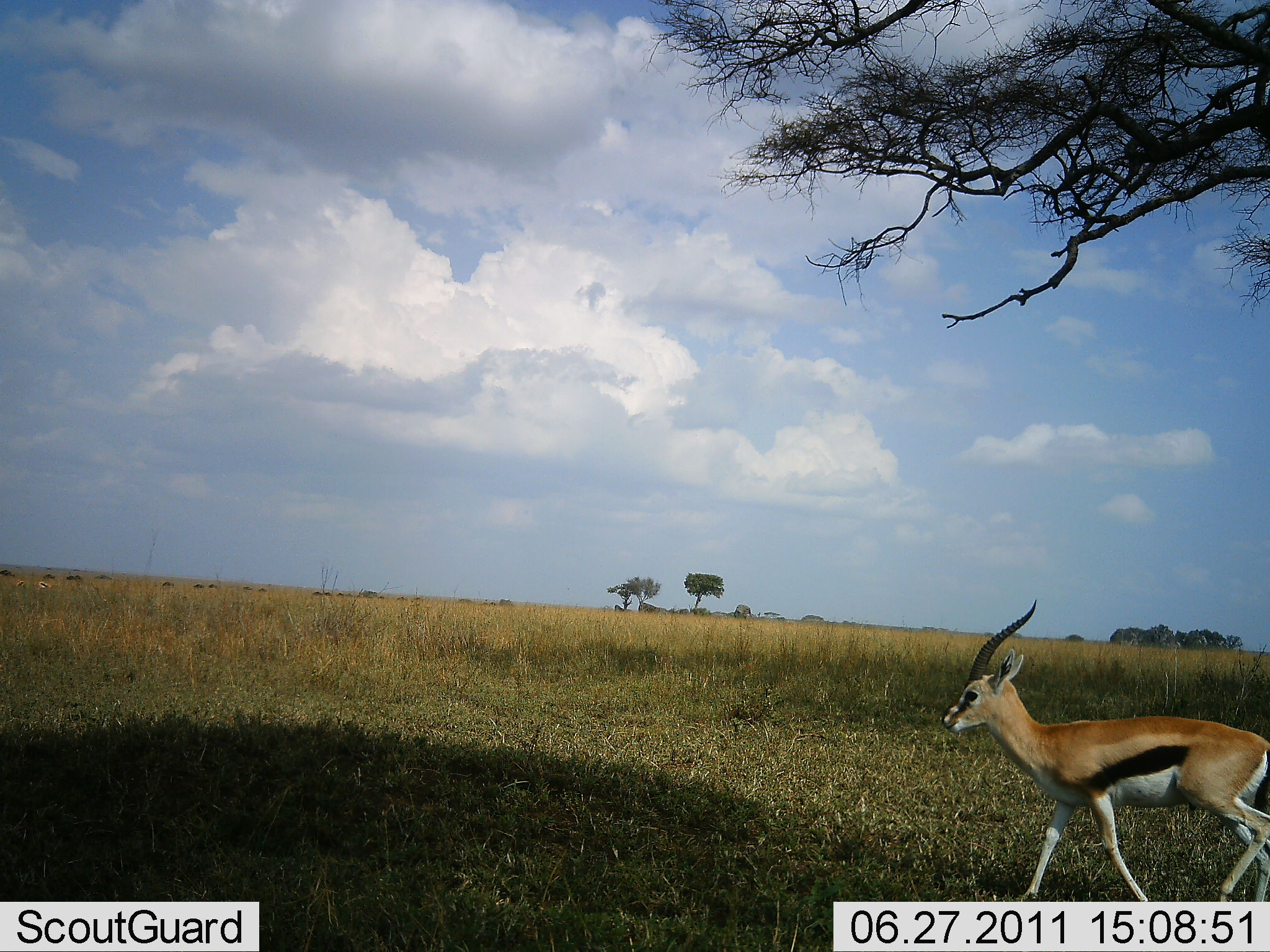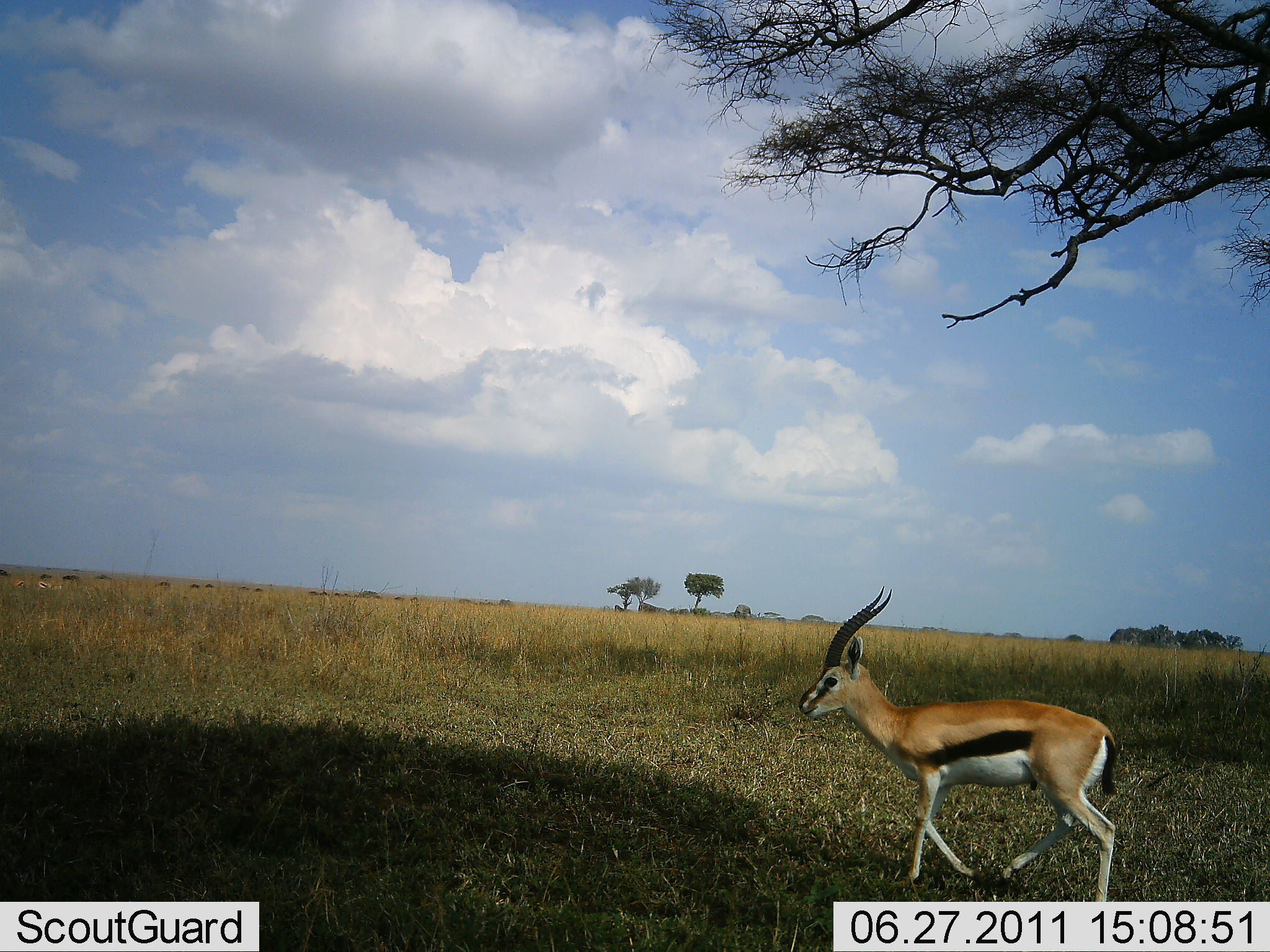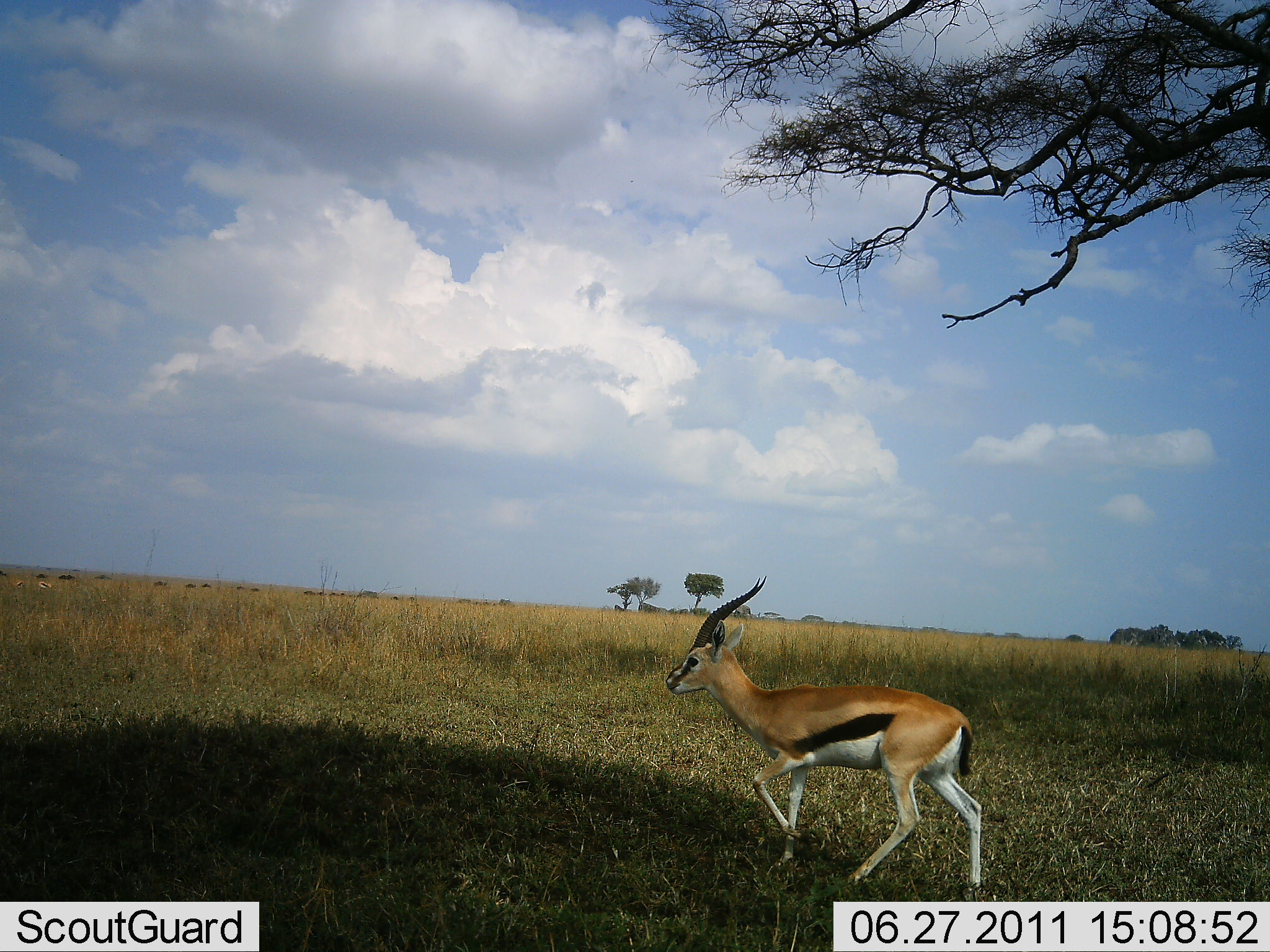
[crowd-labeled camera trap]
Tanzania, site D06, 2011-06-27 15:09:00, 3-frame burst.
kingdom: Animalia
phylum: Chordata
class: Mammalia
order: Artiodactyla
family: Bovidae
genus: Eudorcas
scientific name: Eudorcas thomsonii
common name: thomson's gazelle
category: gazellethomsons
Gazellethomsons (thomson's gazelle) (Eudorcas thomsonii), count 1. Behavior (volunteer vote fractions): standing 0%, resting 0%, moving 100%, interacting 0%. Young present (vote fraction): 0%. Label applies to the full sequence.